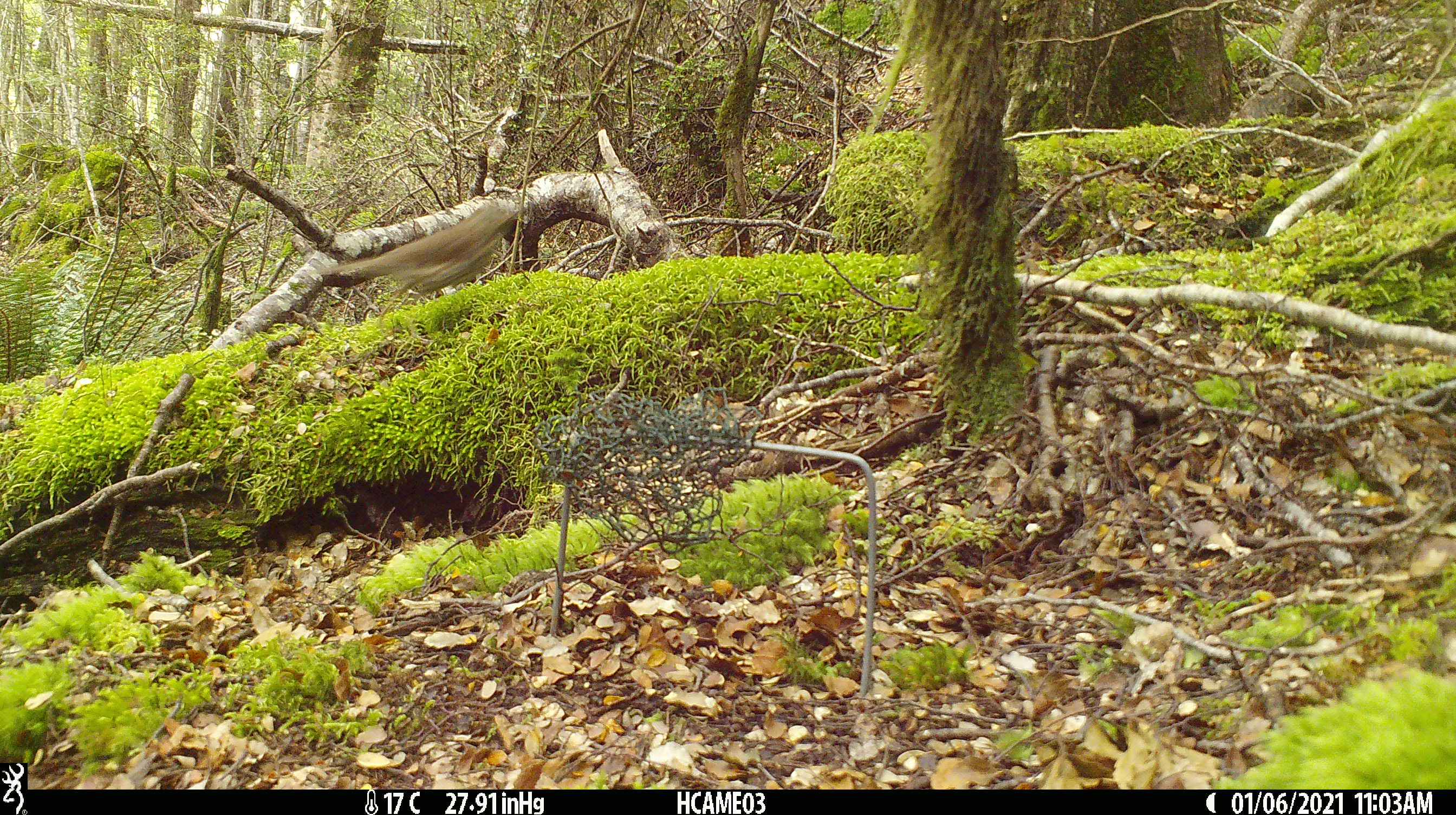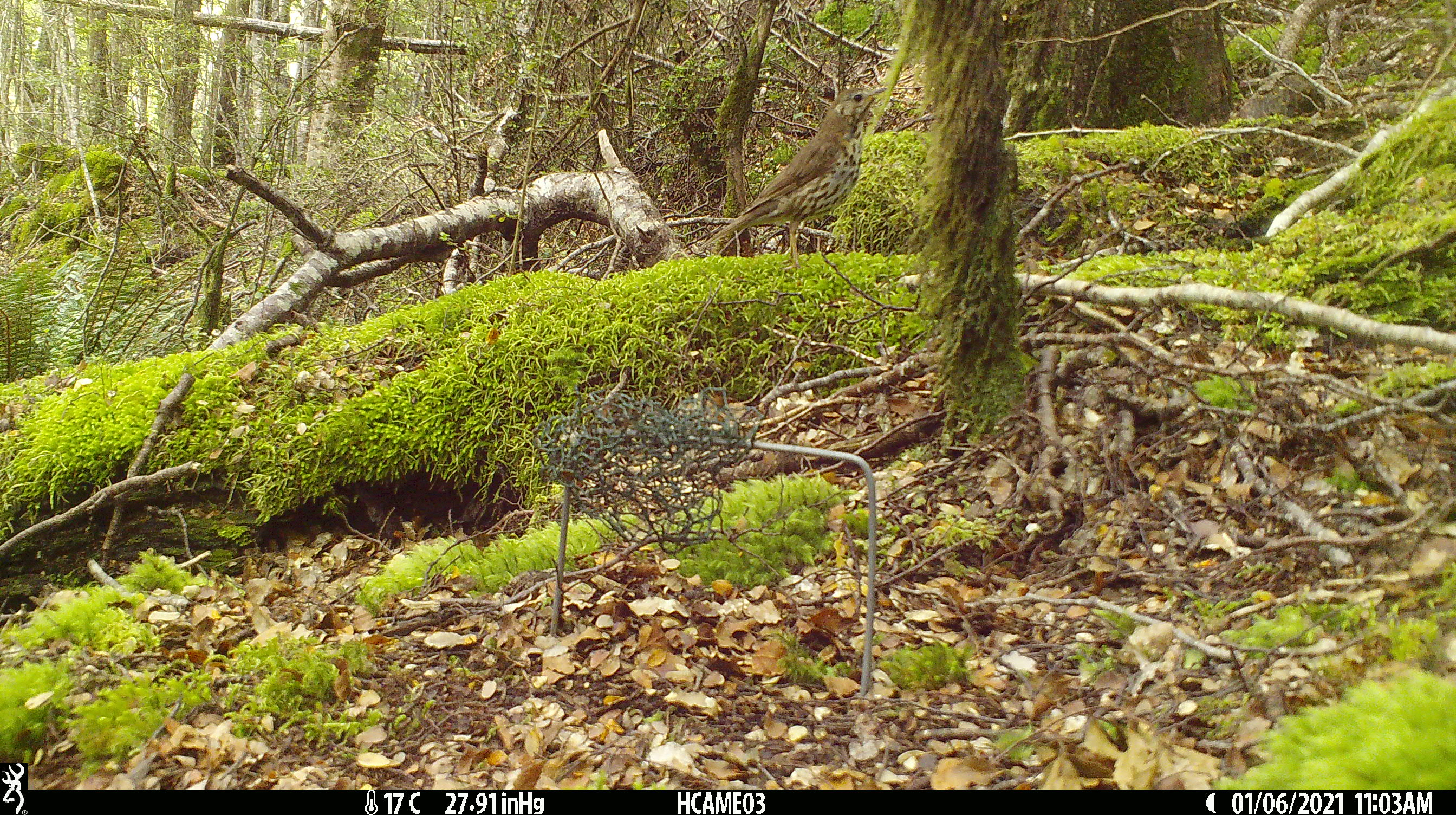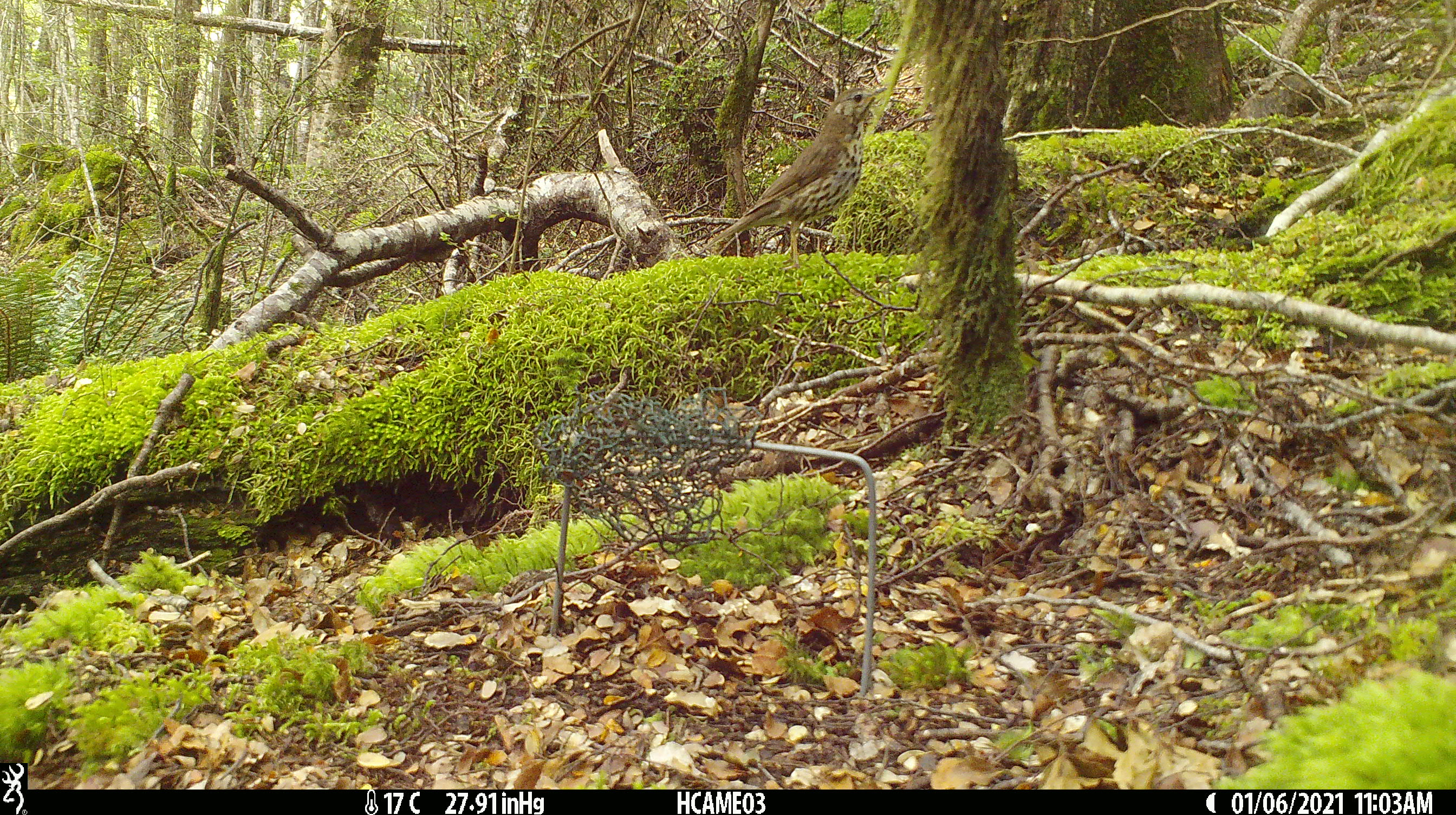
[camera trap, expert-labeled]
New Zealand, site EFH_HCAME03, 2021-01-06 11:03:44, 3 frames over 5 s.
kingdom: Animalia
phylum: Chordata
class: Aves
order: Passeriformes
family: Turdidae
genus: Turdus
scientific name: Turdus philomelos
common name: song thrush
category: thrush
Thrush (song thrush) (Turdus philomelos).